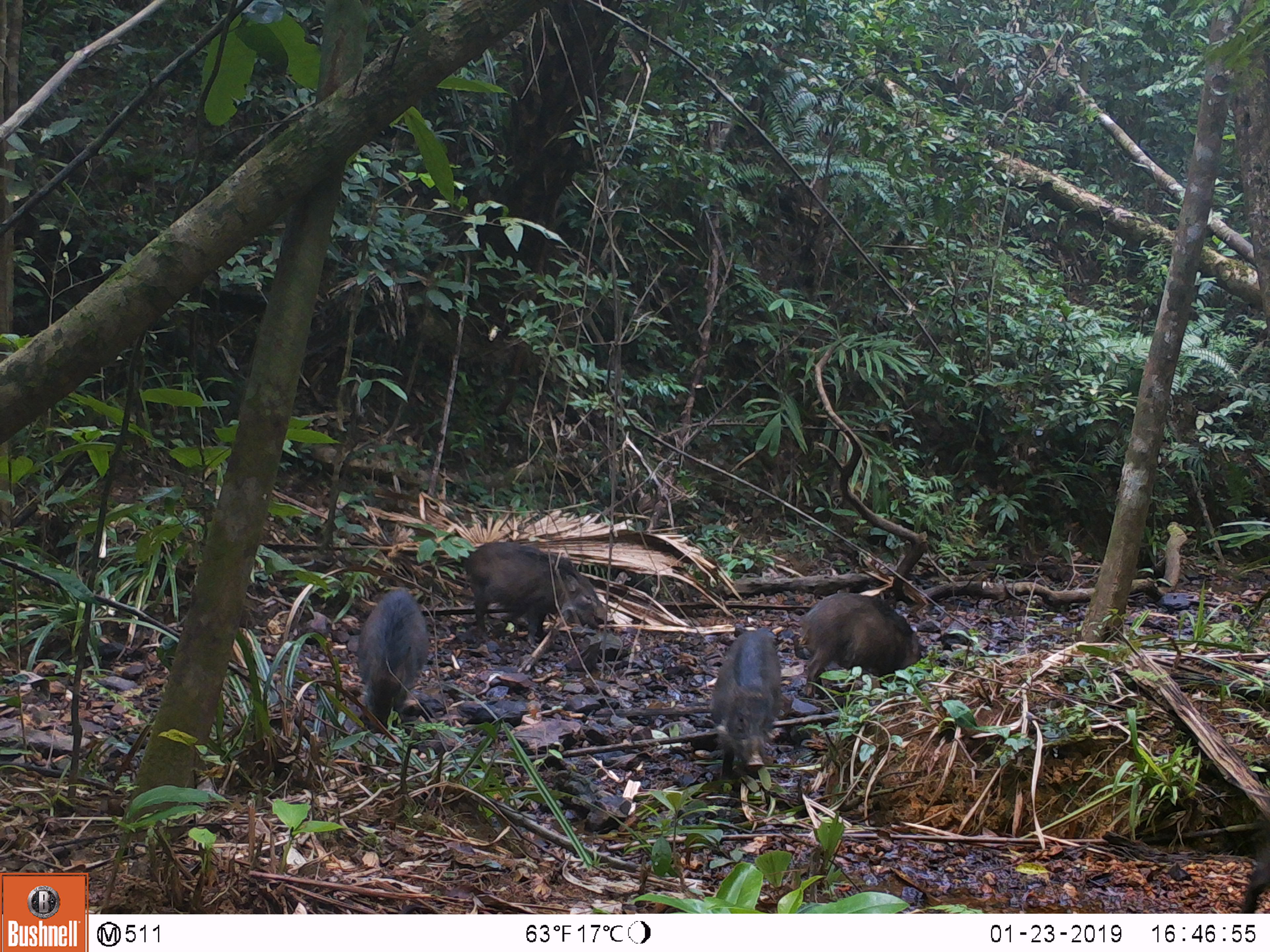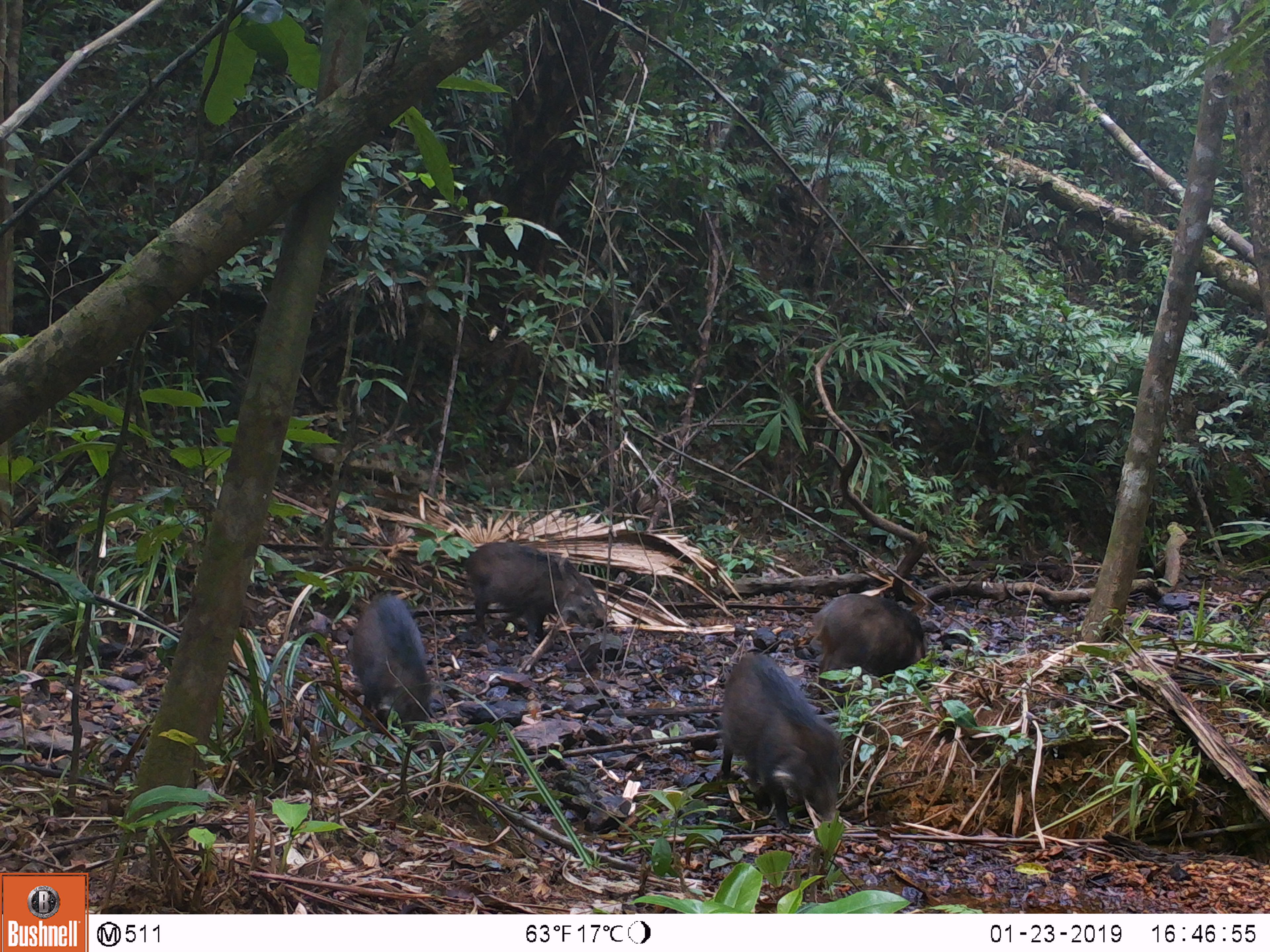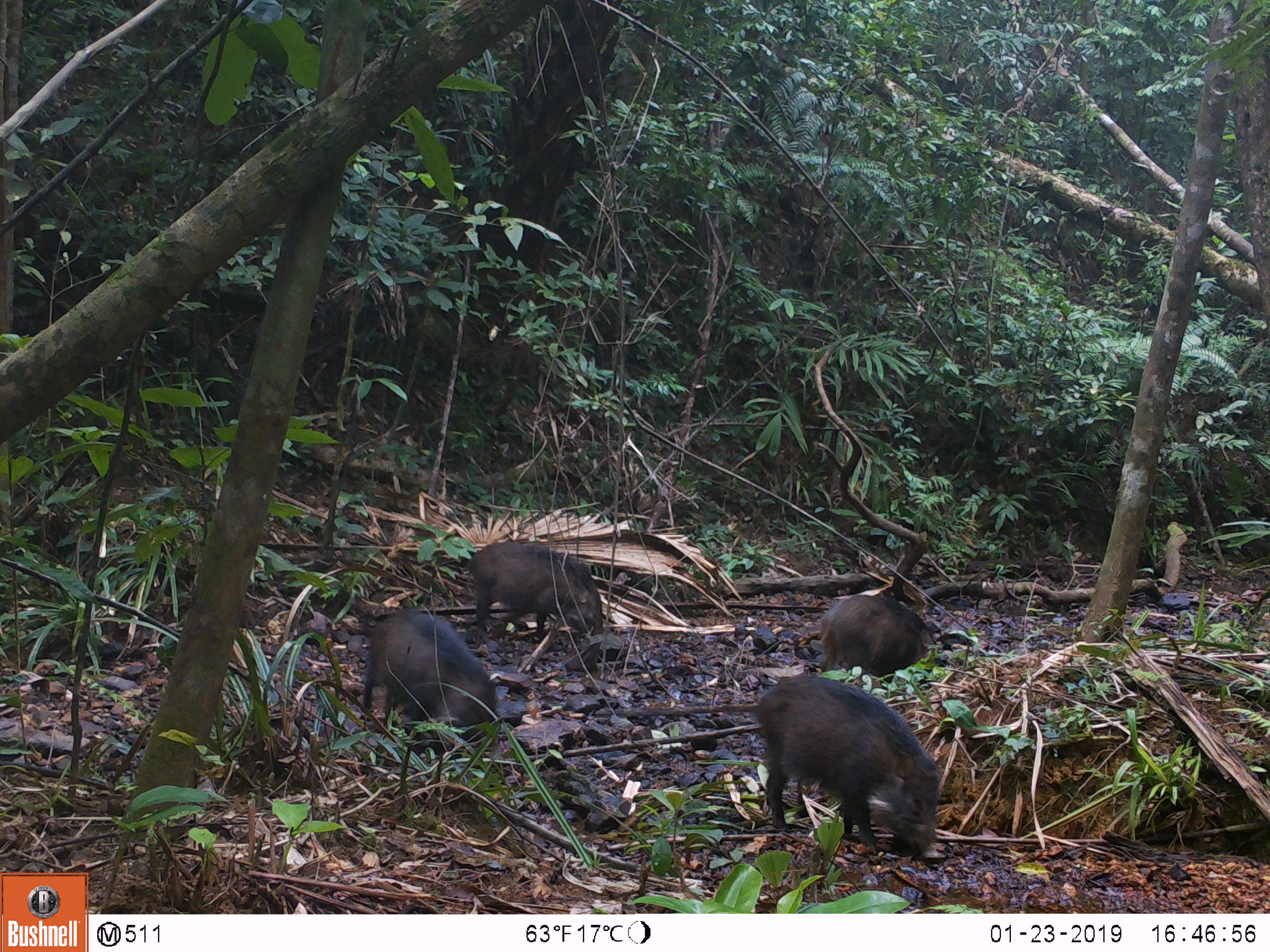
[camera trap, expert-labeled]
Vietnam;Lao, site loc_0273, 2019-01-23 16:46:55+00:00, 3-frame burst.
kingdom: Animalia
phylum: Chordata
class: Mammalia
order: Artiodactyla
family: Suidae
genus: Sus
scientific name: Sus scrofa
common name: eurasian wild pig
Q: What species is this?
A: Eurasian wild pig (Sus scrofa).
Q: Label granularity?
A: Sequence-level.